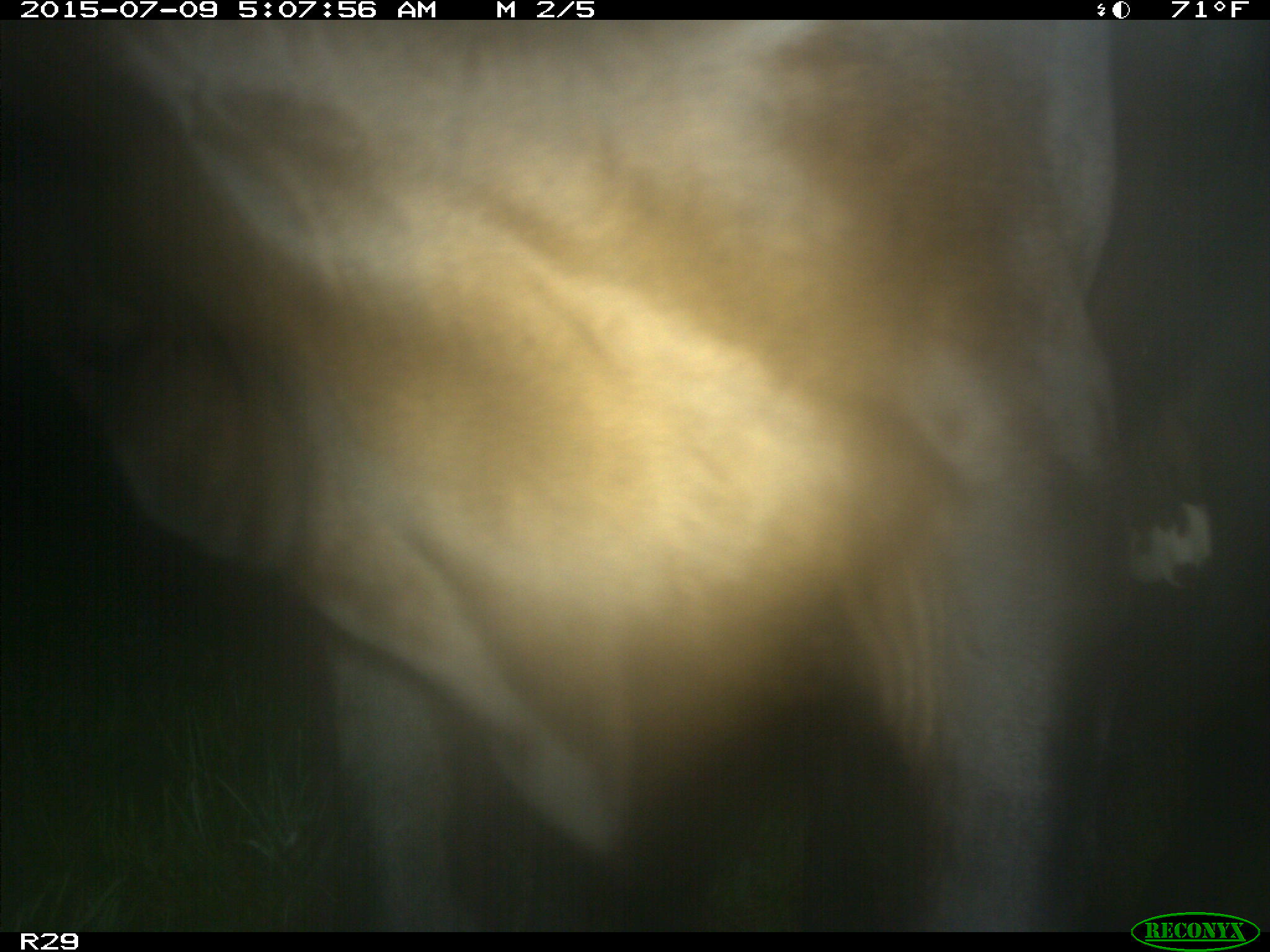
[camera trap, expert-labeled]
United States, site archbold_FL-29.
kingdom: Animalia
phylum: Chordata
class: Mammalia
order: Artiodactyla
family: Bovidae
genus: Bos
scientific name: Bos taurus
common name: domestic cow